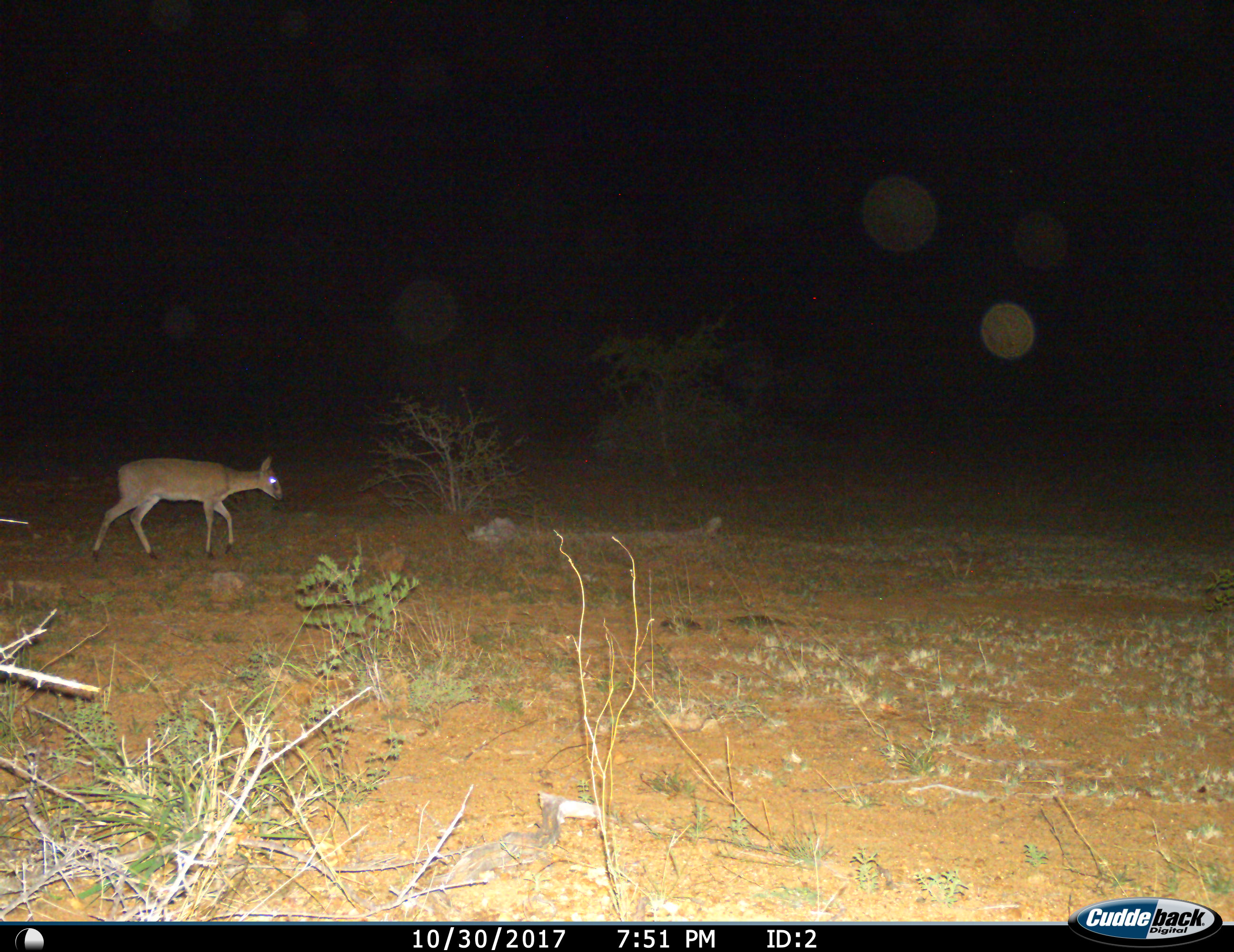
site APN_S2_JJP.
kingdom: Animalia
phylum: Chordata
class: Mammalia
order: Artiodactyla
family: Bovidae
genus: Sylvicapra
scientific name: Sylvicapra grimmia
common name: common duiker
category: duikercommongrey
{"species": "duikercommongrey (common duiker) (Sylvicapra grimmia)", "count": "1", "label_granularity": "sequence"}